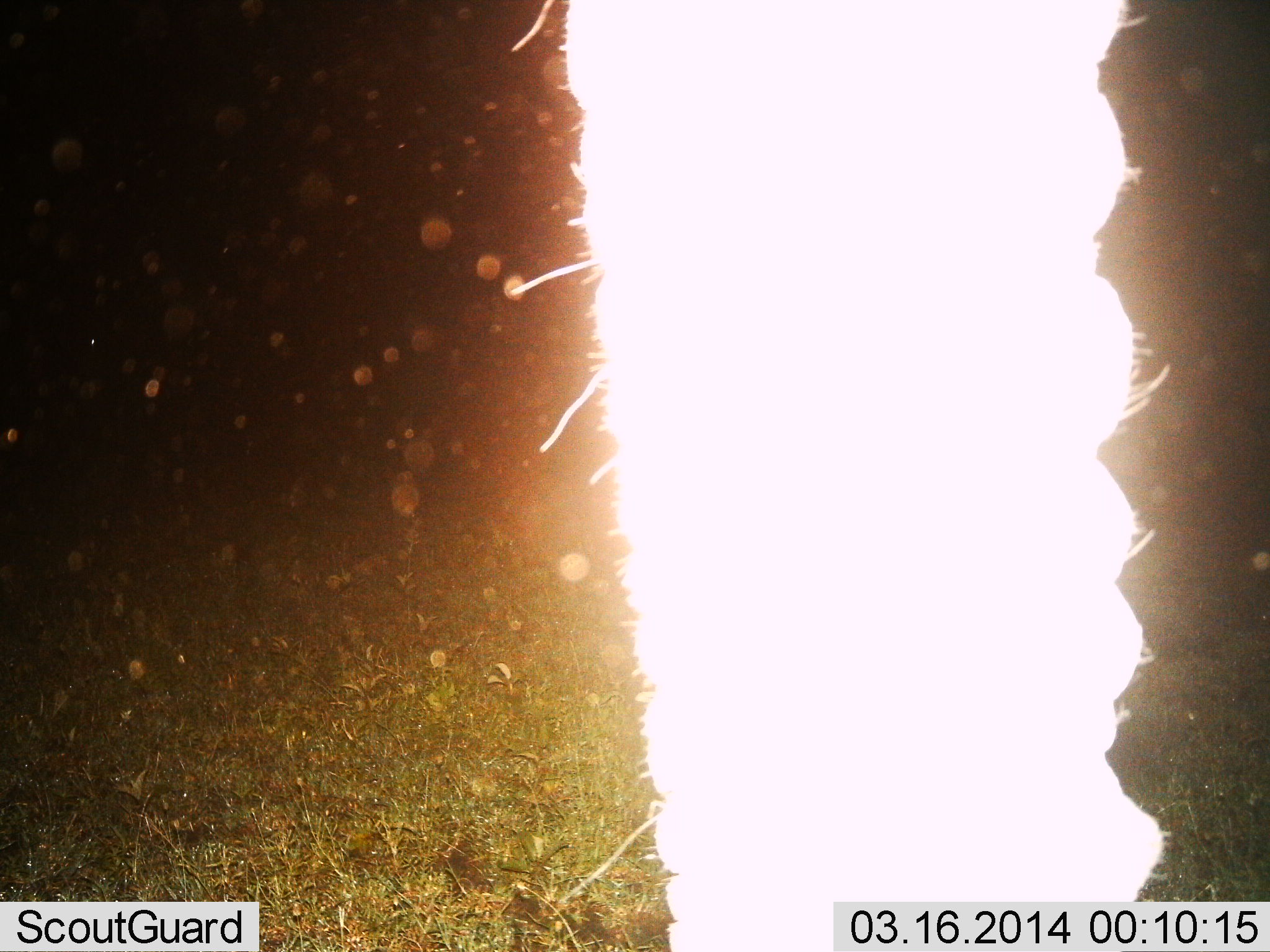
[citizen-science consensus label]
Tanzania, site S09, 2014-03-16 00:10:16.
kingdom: Animalia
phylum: Chordata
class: Mammalia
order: Proboscidea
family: Elephantidae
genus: Loxodonta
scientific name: Loxodonta africana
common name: african bush elephant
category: elephant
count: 1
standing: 90%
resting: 0%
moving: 0%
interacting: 0%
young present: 0%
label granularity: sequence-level